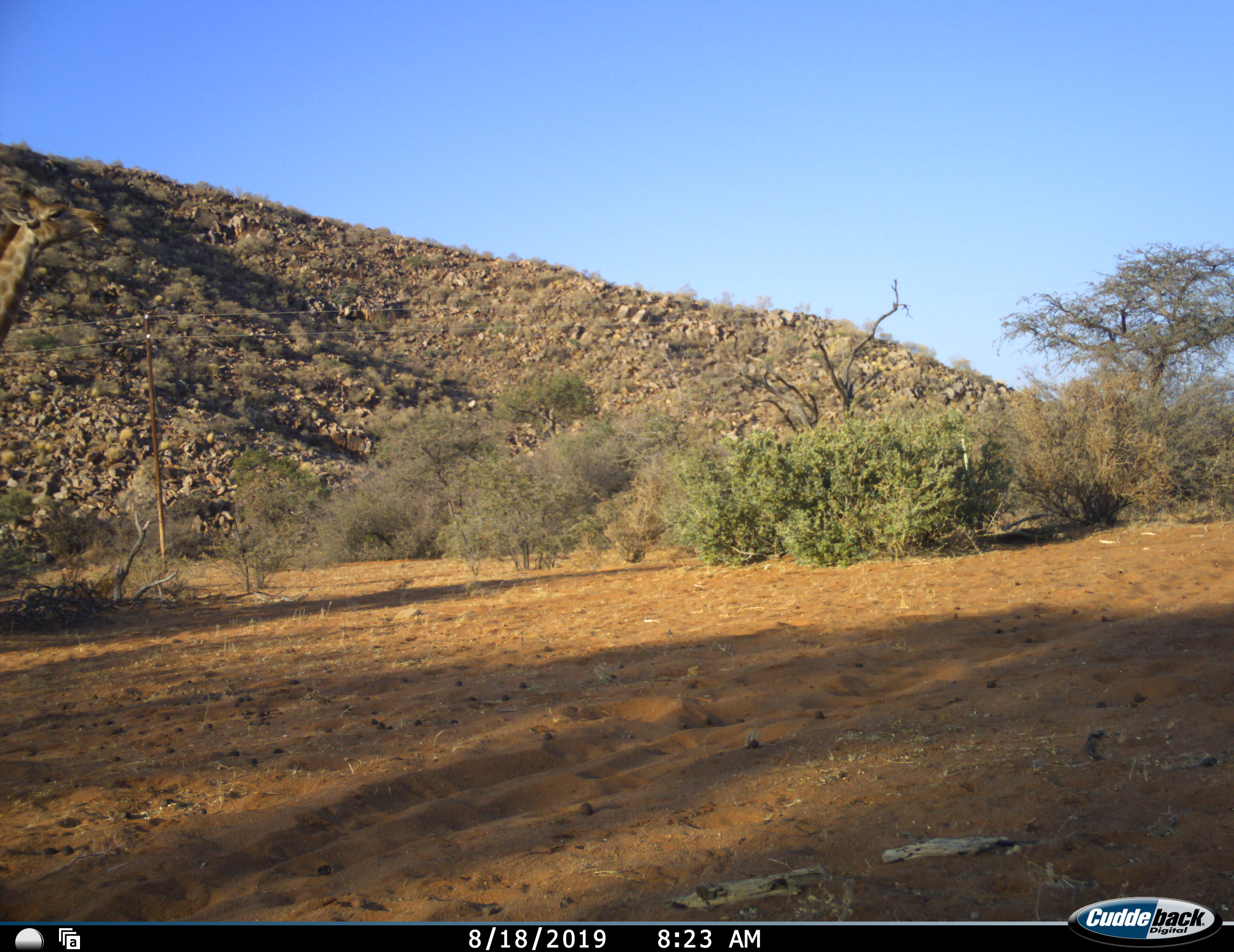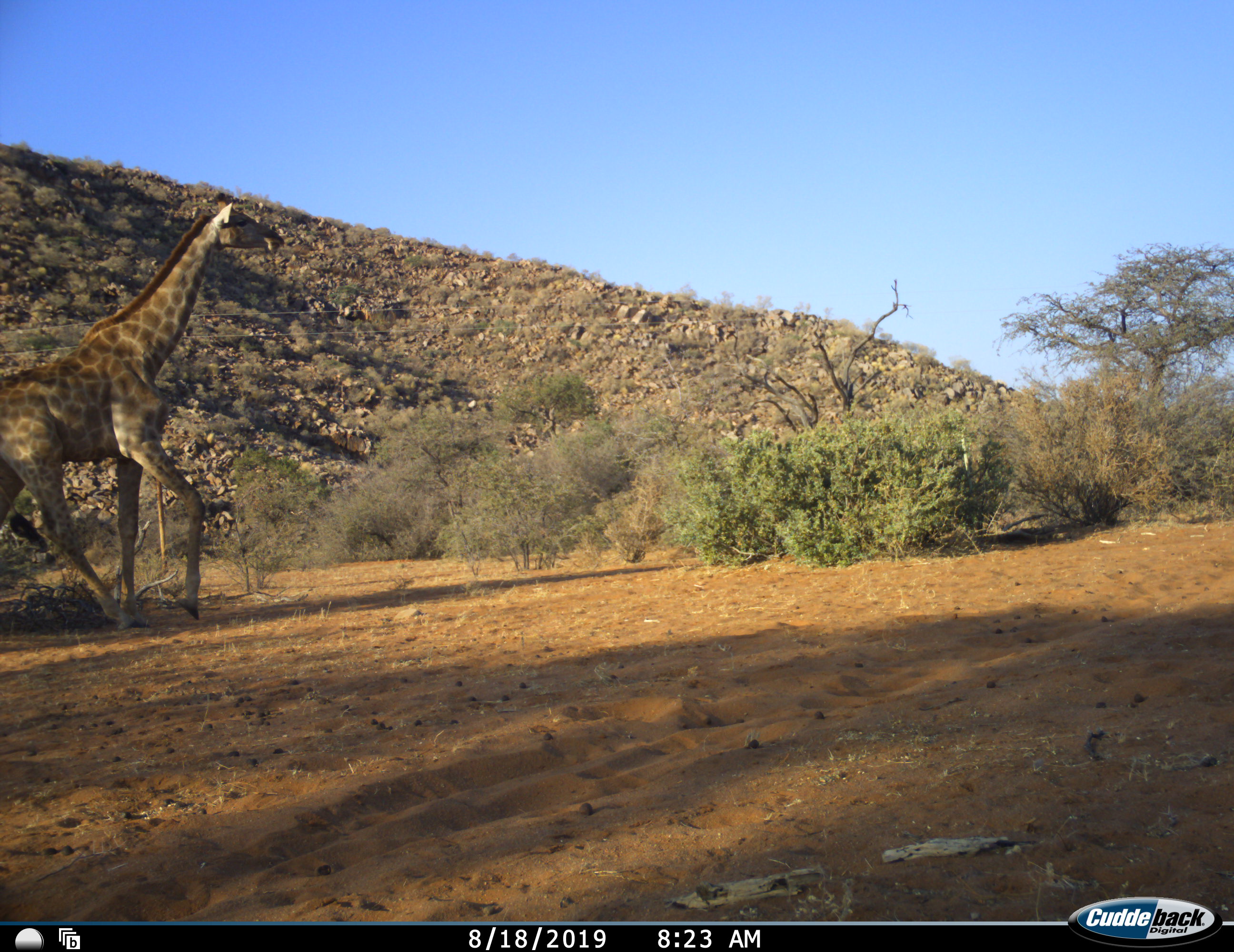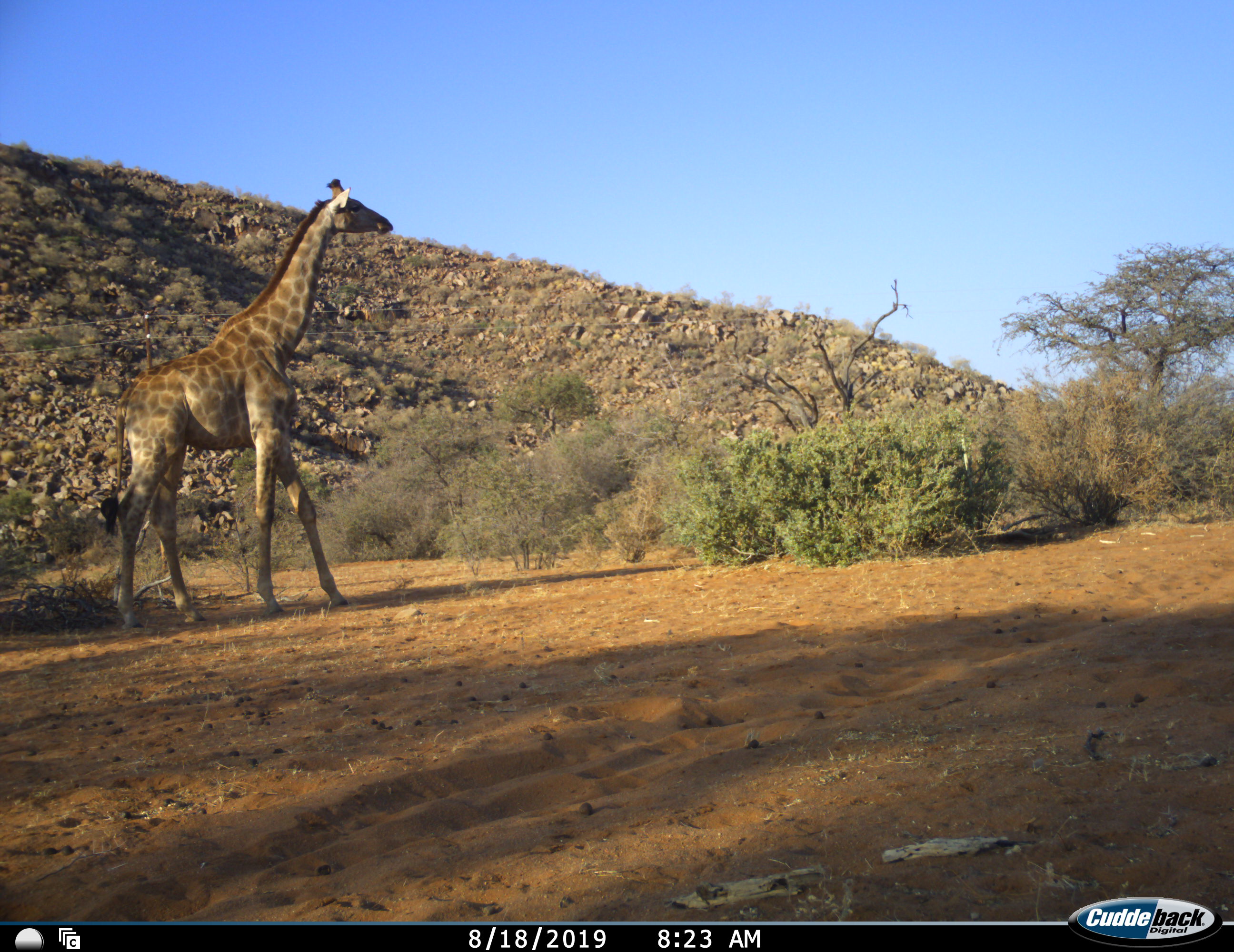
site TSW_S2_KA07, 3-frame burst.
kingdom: Animalia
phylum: Chordata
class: Mammalia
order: Artiodactyla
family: Giraffidae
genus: Giraffa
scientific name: Giraffa camelopardalis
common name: giraffe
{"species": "giraffe (Giraffa camelopardalis)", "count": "1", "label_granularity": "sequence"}